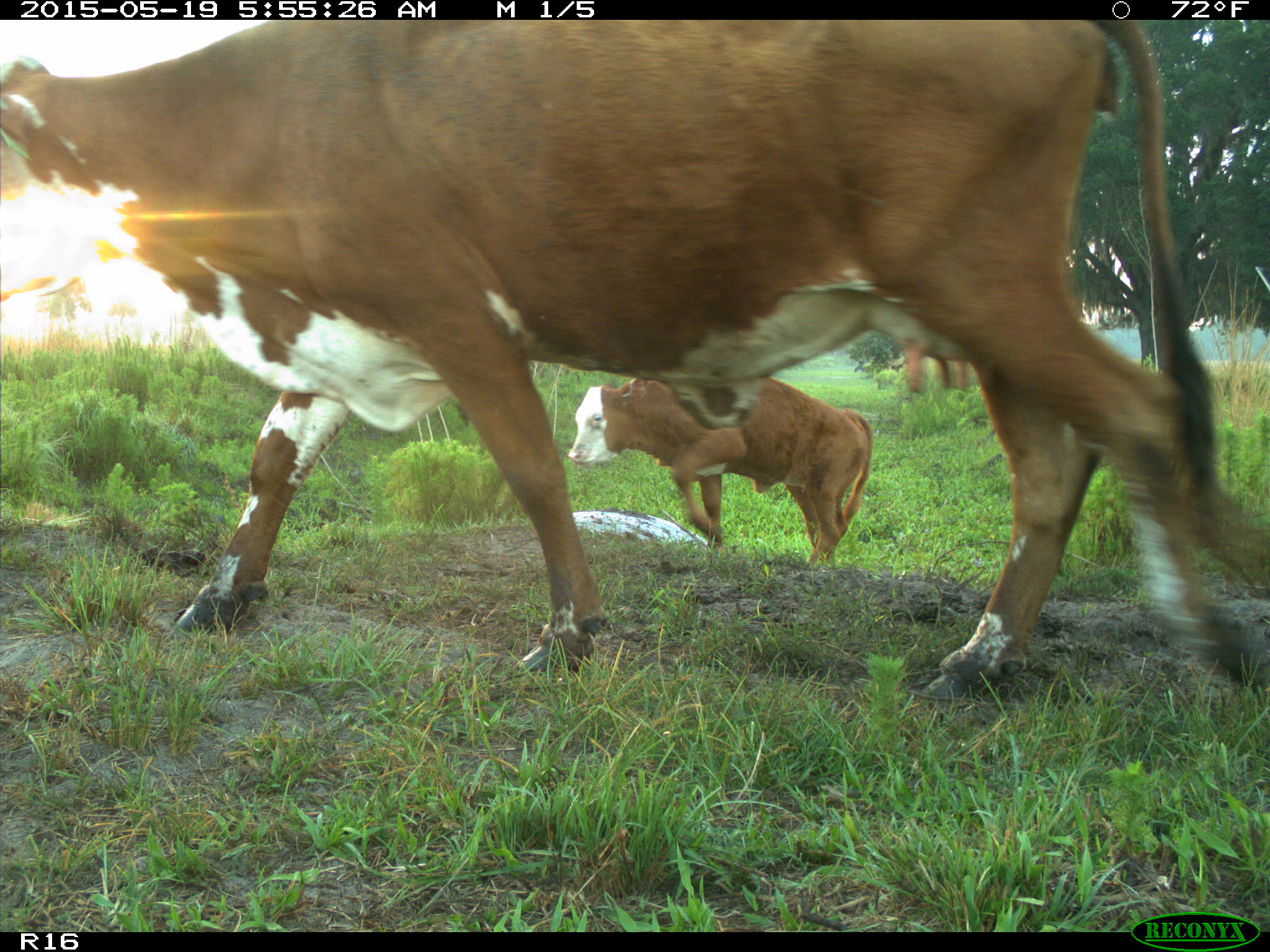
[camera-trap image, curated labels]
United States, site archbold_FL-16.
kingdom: Animalia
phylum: Chordata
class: Mammalia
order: Artiodactyla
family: Suidae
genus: Sus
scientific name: Sus scrofa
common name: wild boar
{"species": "Sus scrofa (wild boar)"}